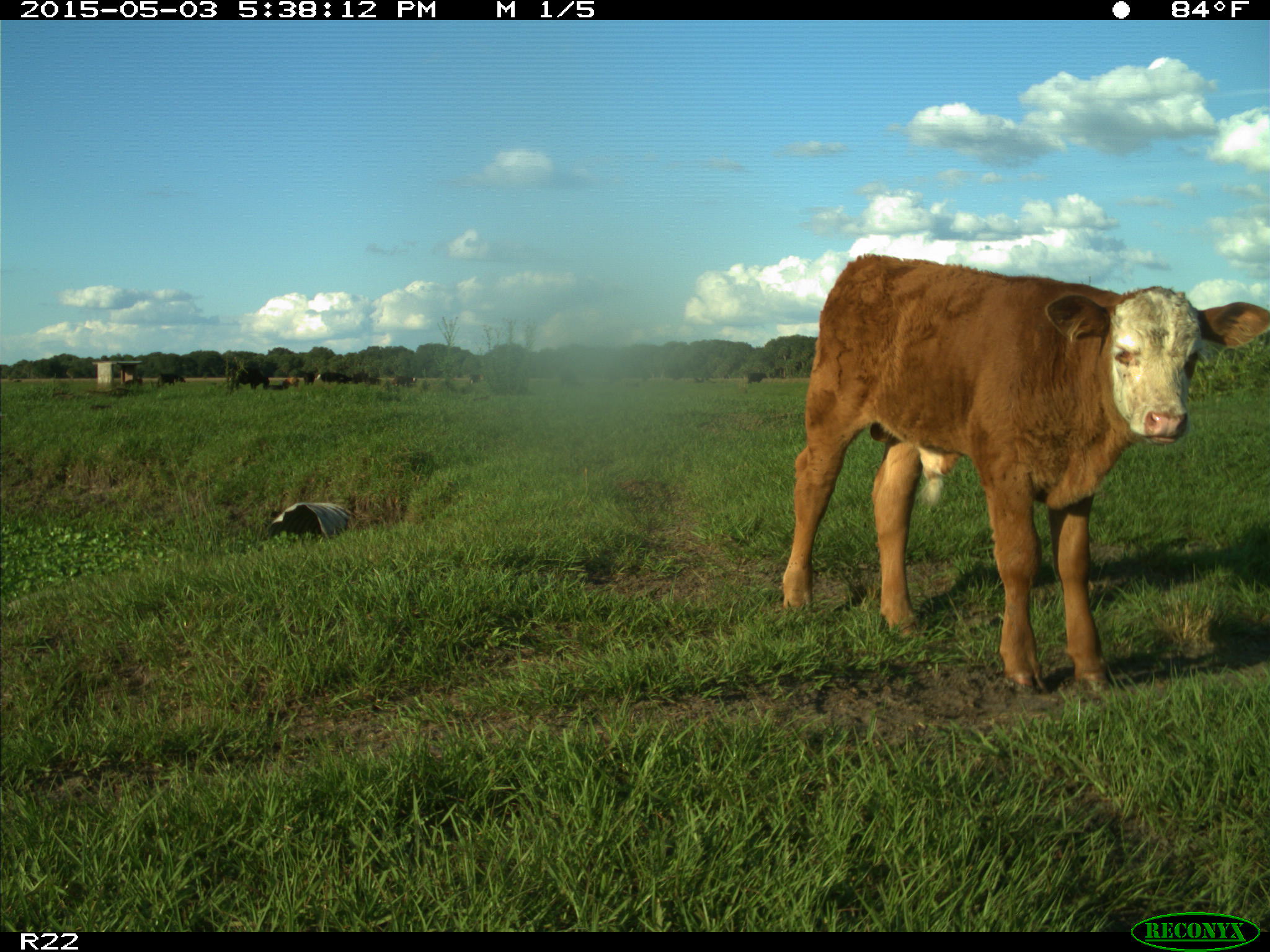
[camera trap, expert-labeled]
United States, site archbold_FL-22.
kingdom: Animalia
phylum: Chordata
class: Mammalia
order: Artiodactyla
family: Bovidae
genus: Bos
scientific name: Bos taurus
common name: domestic cow